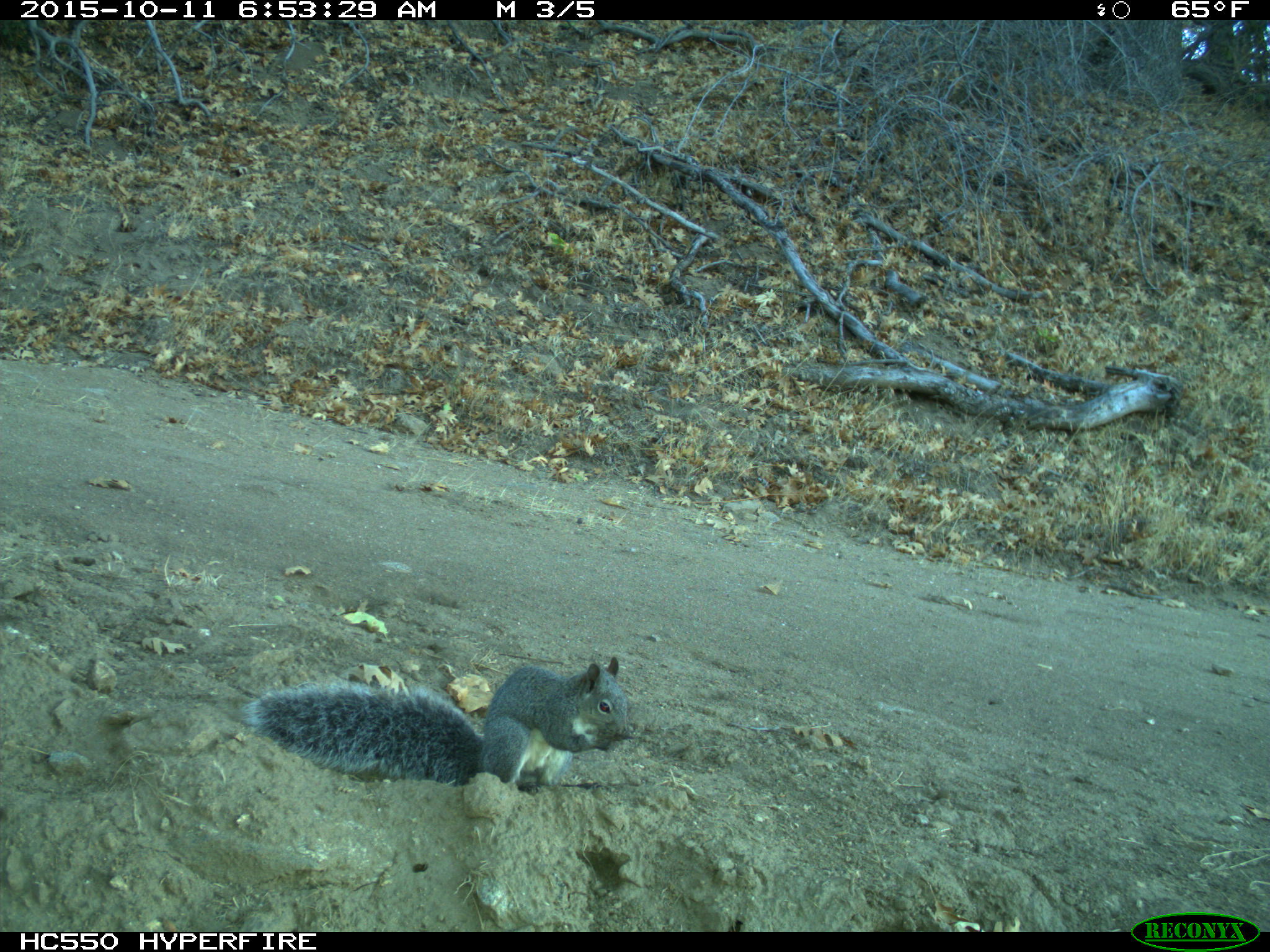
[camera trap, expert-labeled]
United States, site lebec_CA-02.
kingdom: Animalia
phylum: Chordata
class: Mammalia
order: Rodentia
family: Sciuridae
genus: Sciurus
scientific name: Sciurus carolinensis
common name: eastern gray squirrel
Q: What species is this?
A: Sciurus carolinensis (eastern gray squirrel).